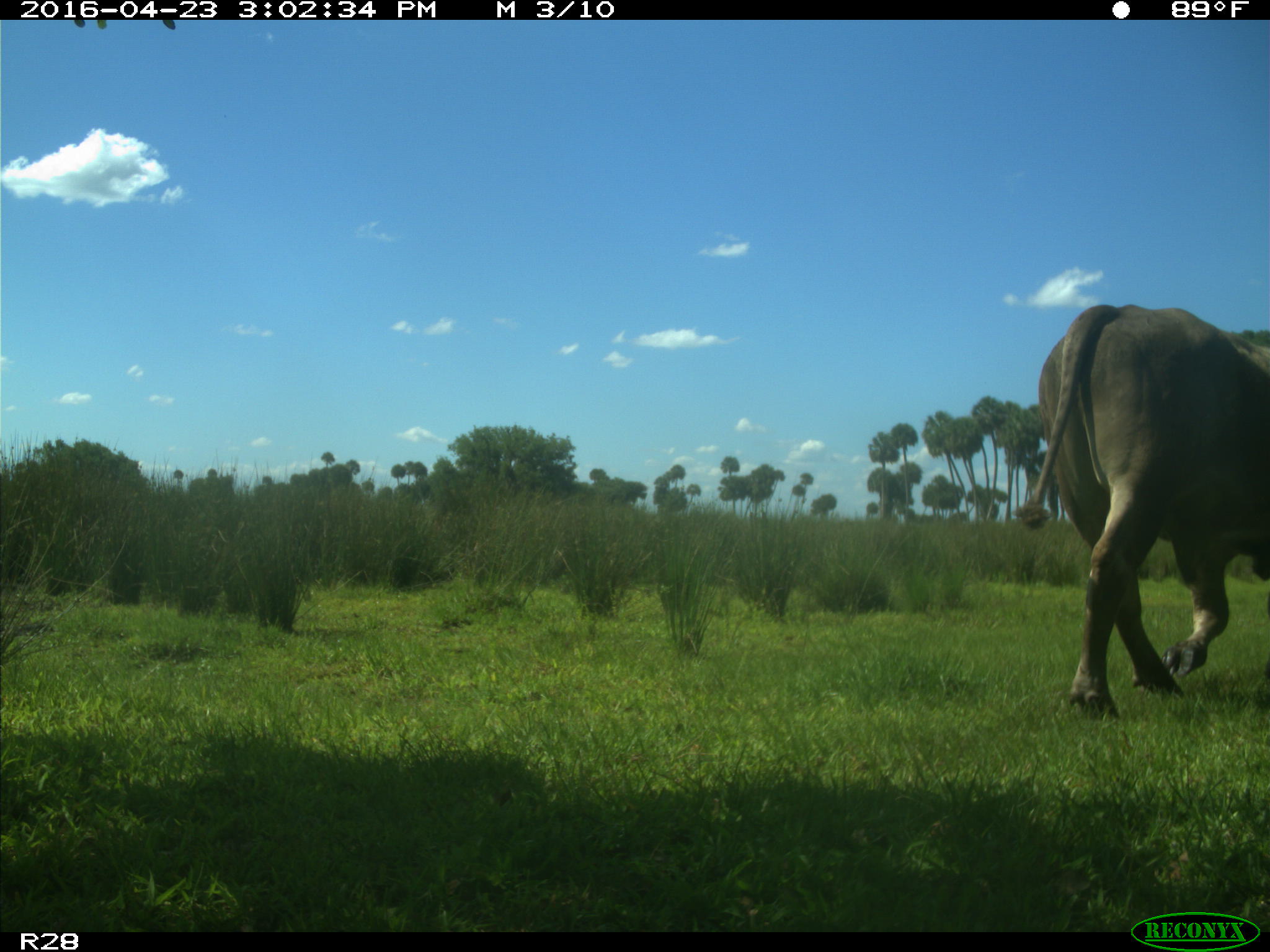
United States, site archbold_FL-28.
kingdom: Animalia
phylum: Chordata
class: Mammalia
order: Artiodactyla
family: Bovidae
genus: Bos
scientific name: Bos taurus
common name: domestic cow